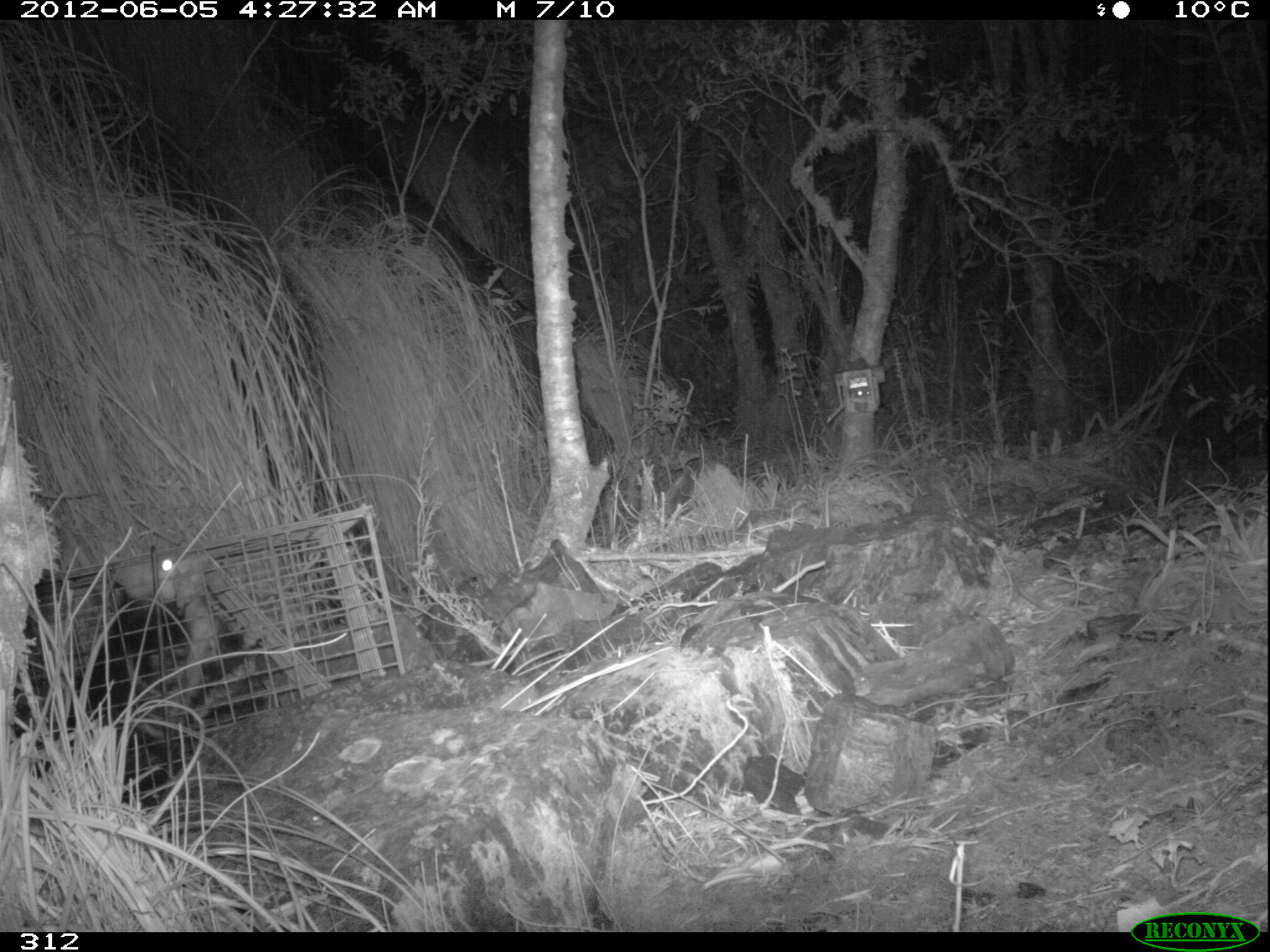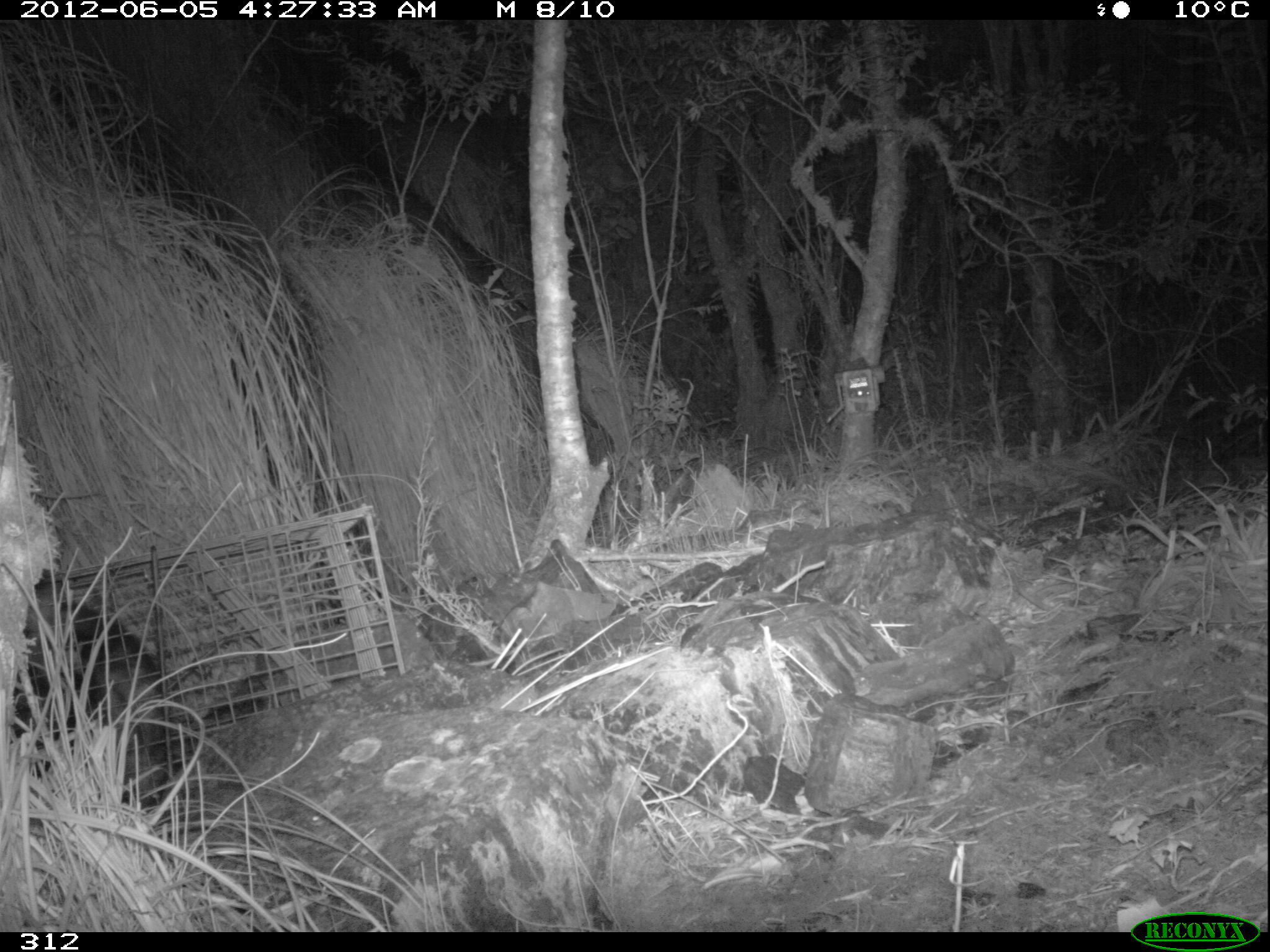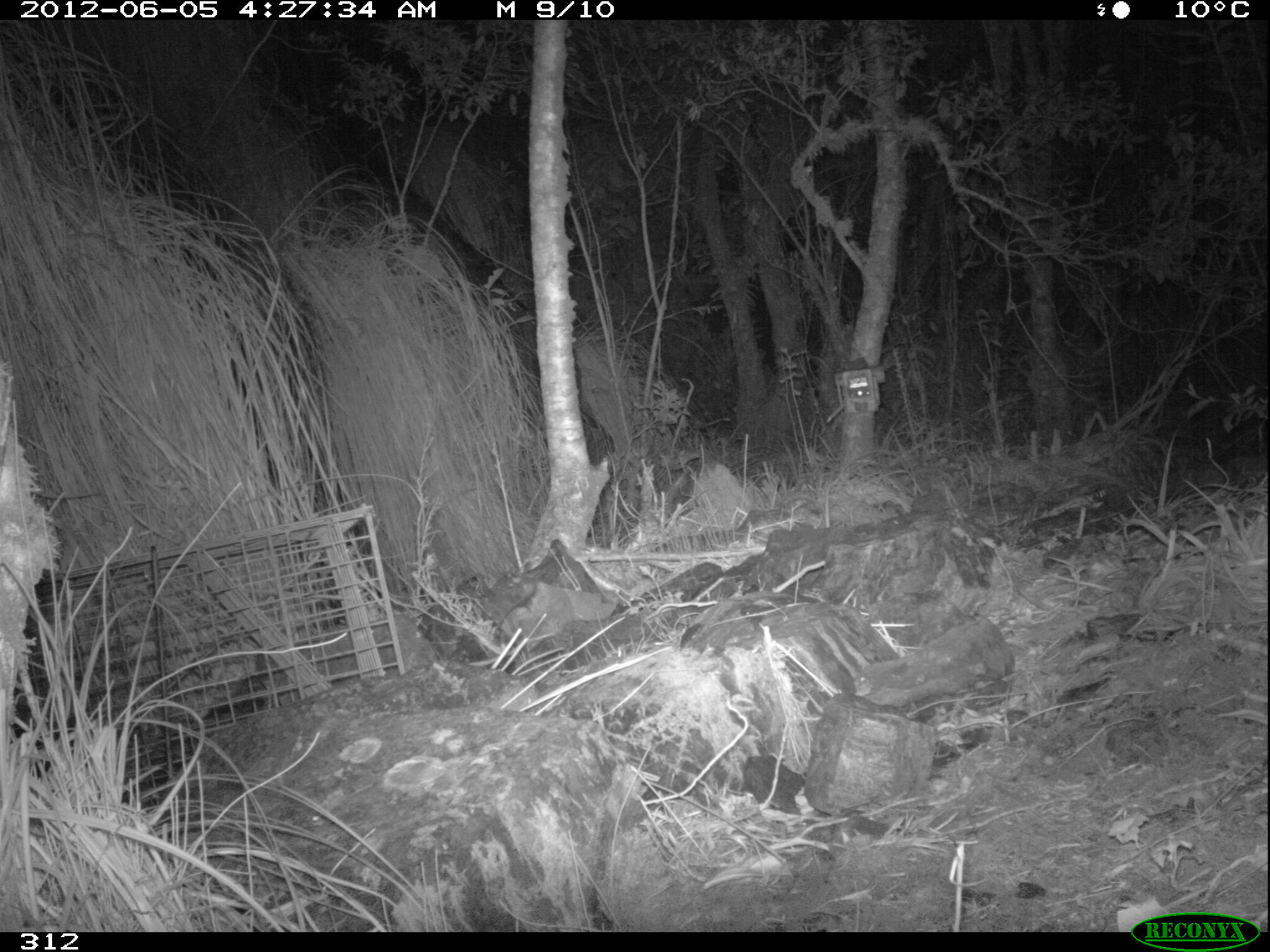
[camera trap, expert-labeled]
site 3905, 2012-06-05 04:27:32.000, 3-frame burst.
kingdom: Animalia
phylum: Chordata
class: Mammalia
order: Didelphimorphia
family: Didelphidae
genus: Didelphis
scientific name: Didelphis pernigra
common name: andean white-eared opossum